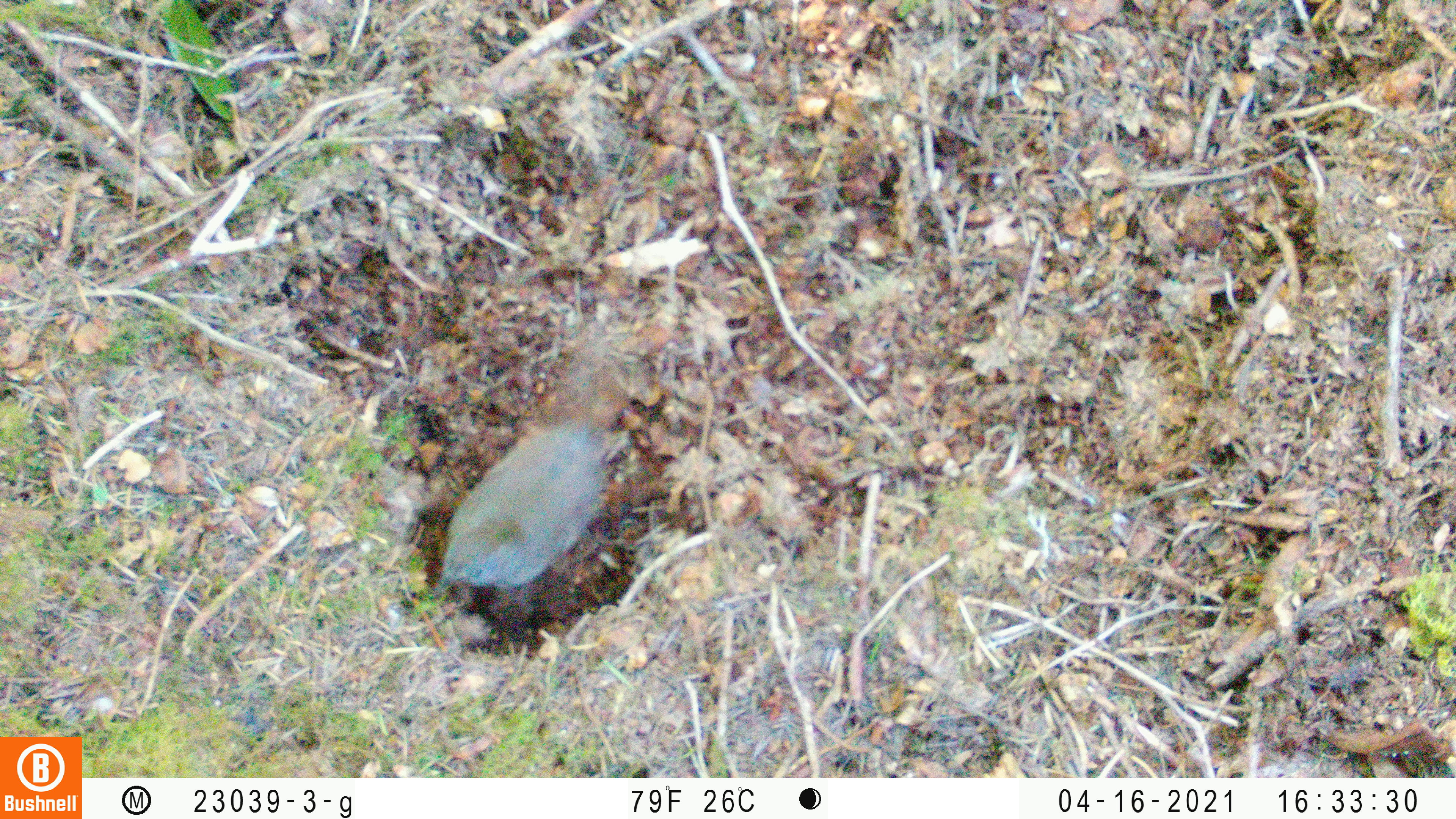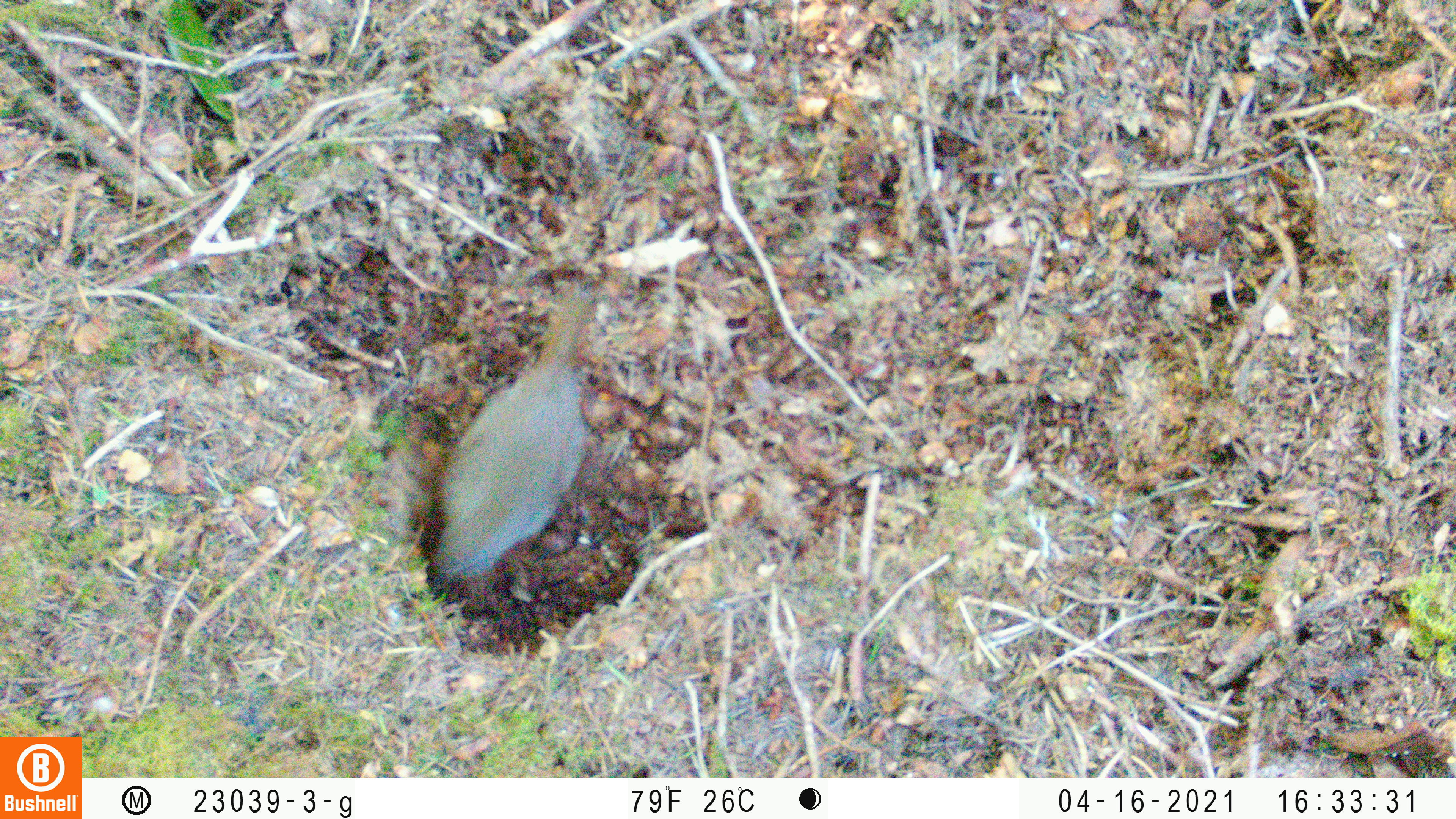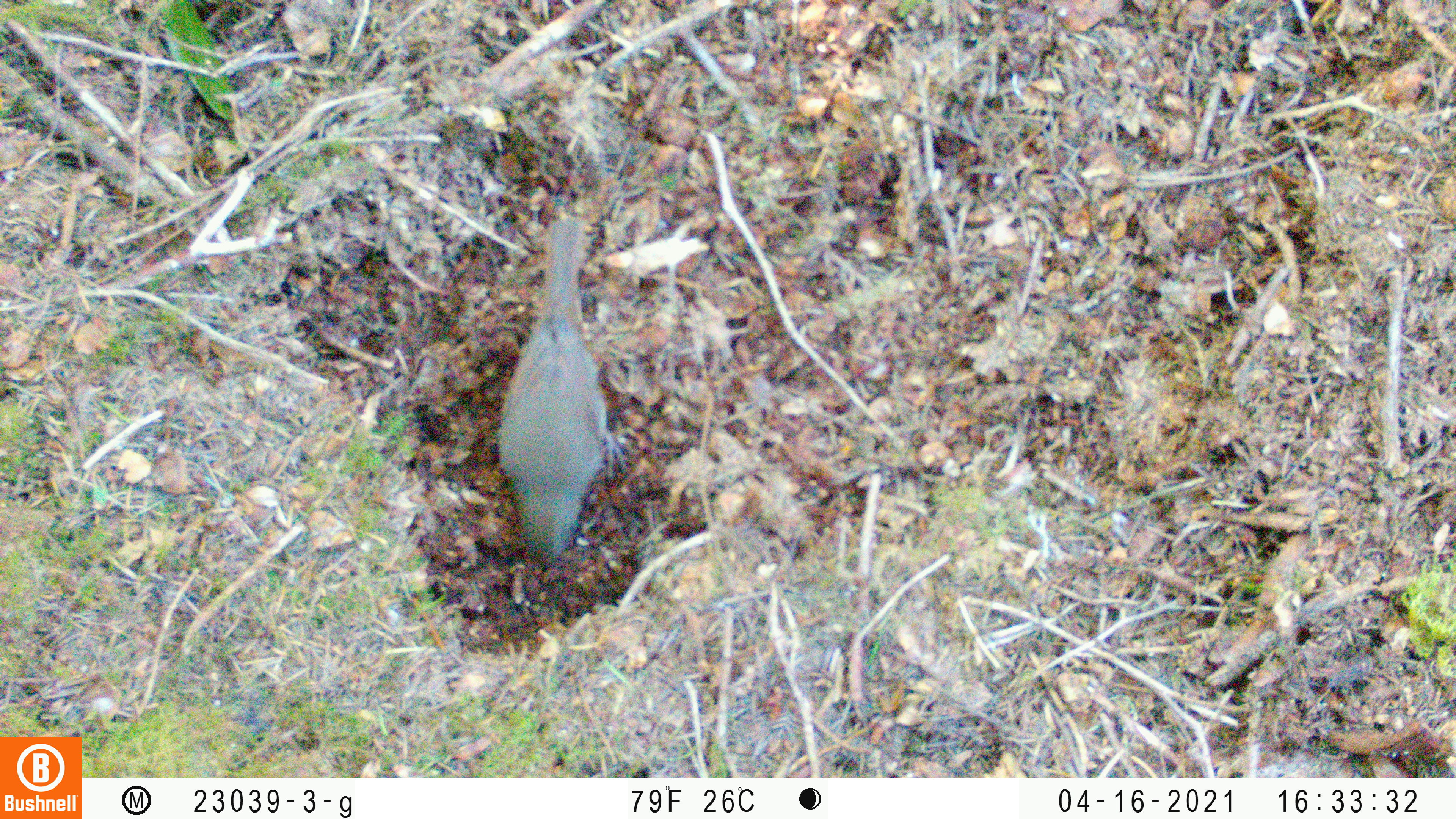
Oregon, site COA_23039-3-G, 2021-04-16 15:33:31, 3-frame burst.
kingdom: Animalia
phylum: Chordata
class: Aves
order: Passeriformes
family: Turdidae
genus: Catharus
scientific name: Catharus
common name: brown thrushes and nightingale-thrushes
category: catharus species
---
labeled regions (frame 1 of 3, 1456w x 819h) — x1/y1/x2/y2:
catharus species: 389/291/715/630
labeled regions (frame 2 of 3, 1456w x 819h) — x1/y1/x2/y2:
catharus species: 372/242/654/613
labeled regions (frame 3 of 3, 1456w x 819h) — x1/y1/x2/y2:
catharus species: 454/182/664/592